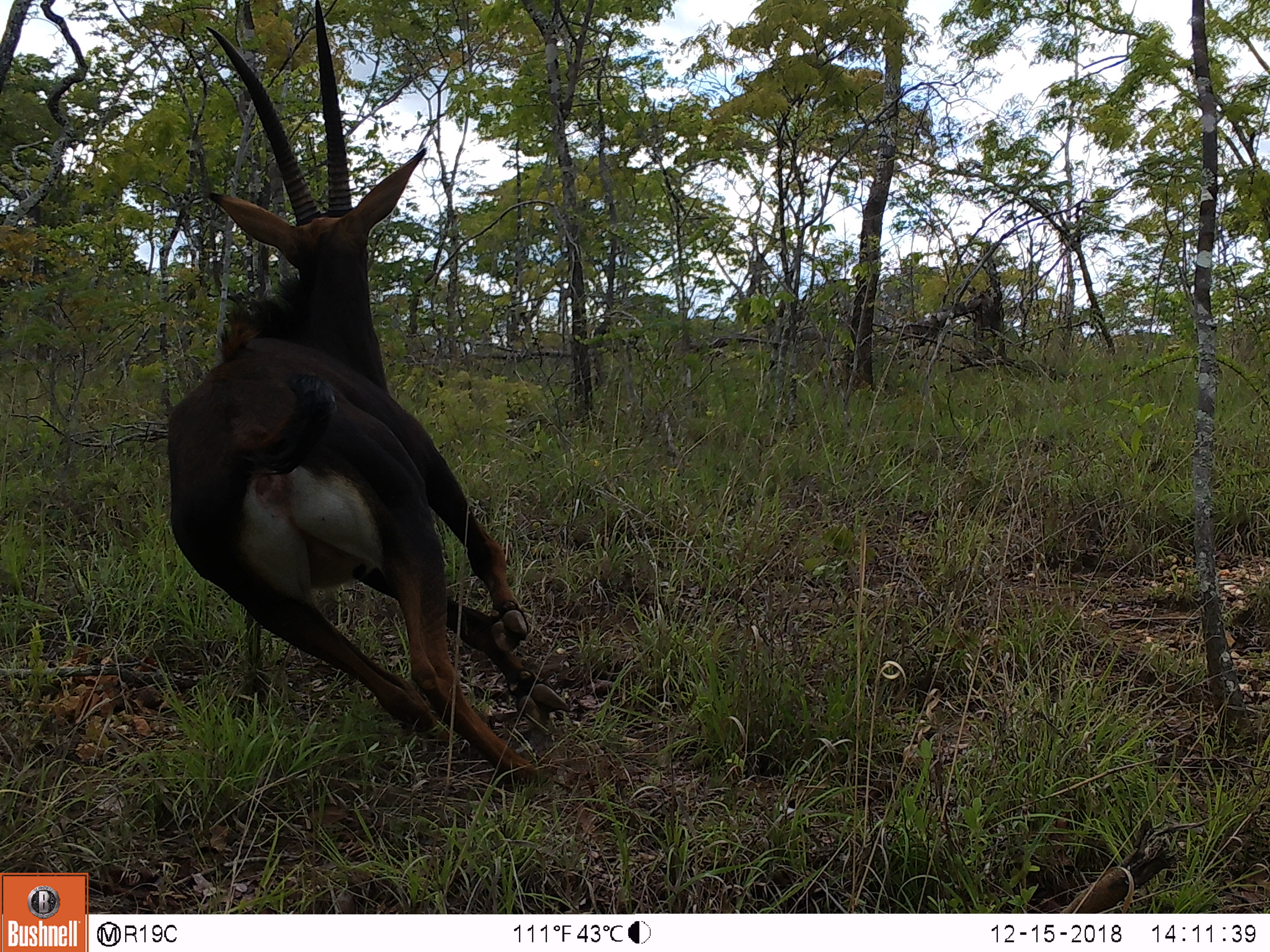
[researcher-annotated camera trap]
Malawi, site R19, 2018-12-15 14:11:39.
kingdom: Animalia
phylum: Chordata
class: Mammalia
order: Artiodactyla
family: Bovidae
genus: Hippotragus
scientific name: Hippotragus niger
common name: sable antelope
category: sable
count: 1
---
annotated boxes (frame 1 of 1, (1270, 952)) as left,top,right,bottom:
sable: 125,0,563,801